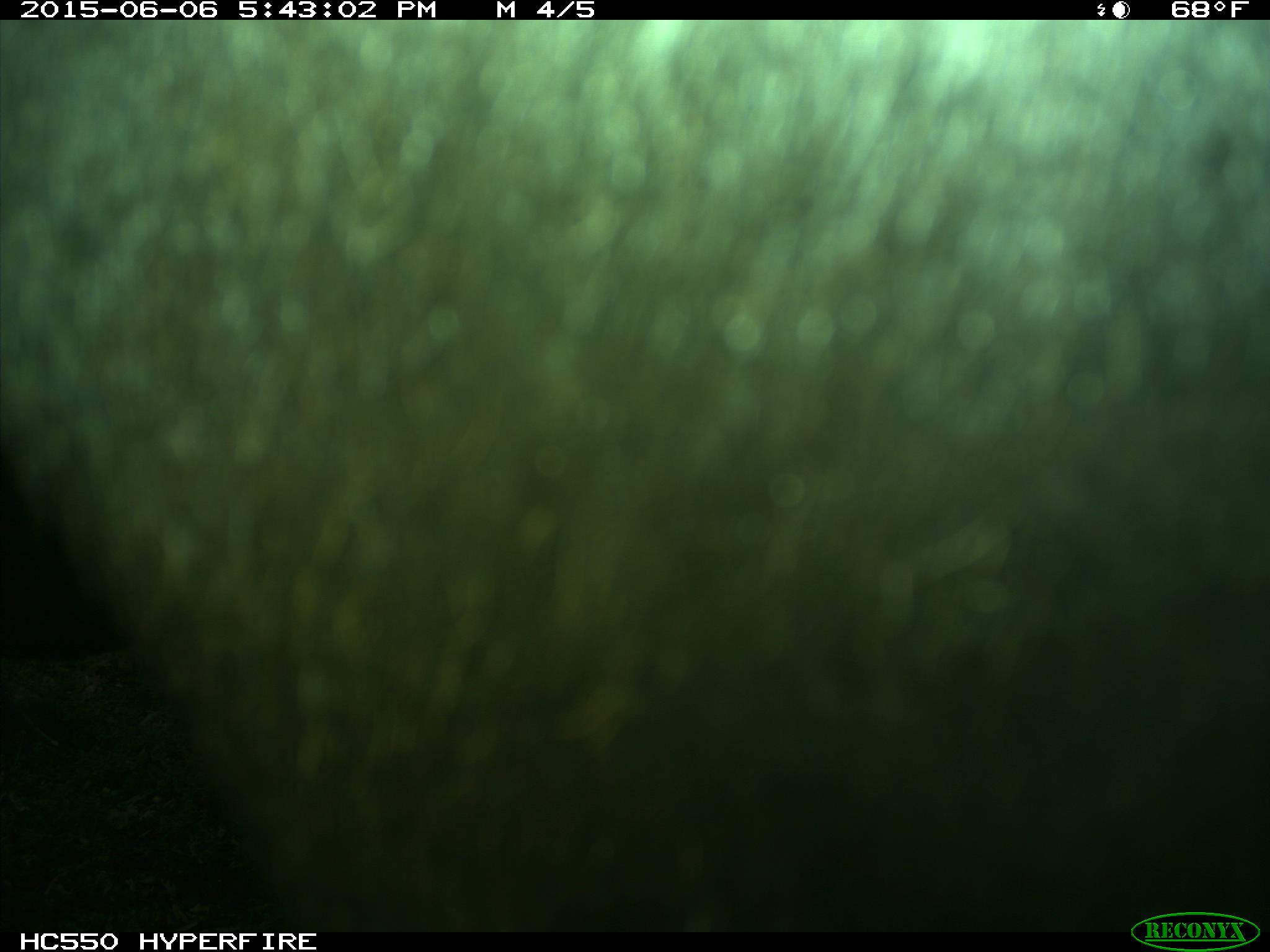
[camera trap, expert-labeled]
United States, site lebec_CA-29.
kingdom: Animalia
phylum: Chordata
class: Mammalia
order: Artiodactyla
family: Bovidae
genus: Bos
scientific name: Bos taurus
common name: domestic cow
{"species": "Bos taurus (domestic cow)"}